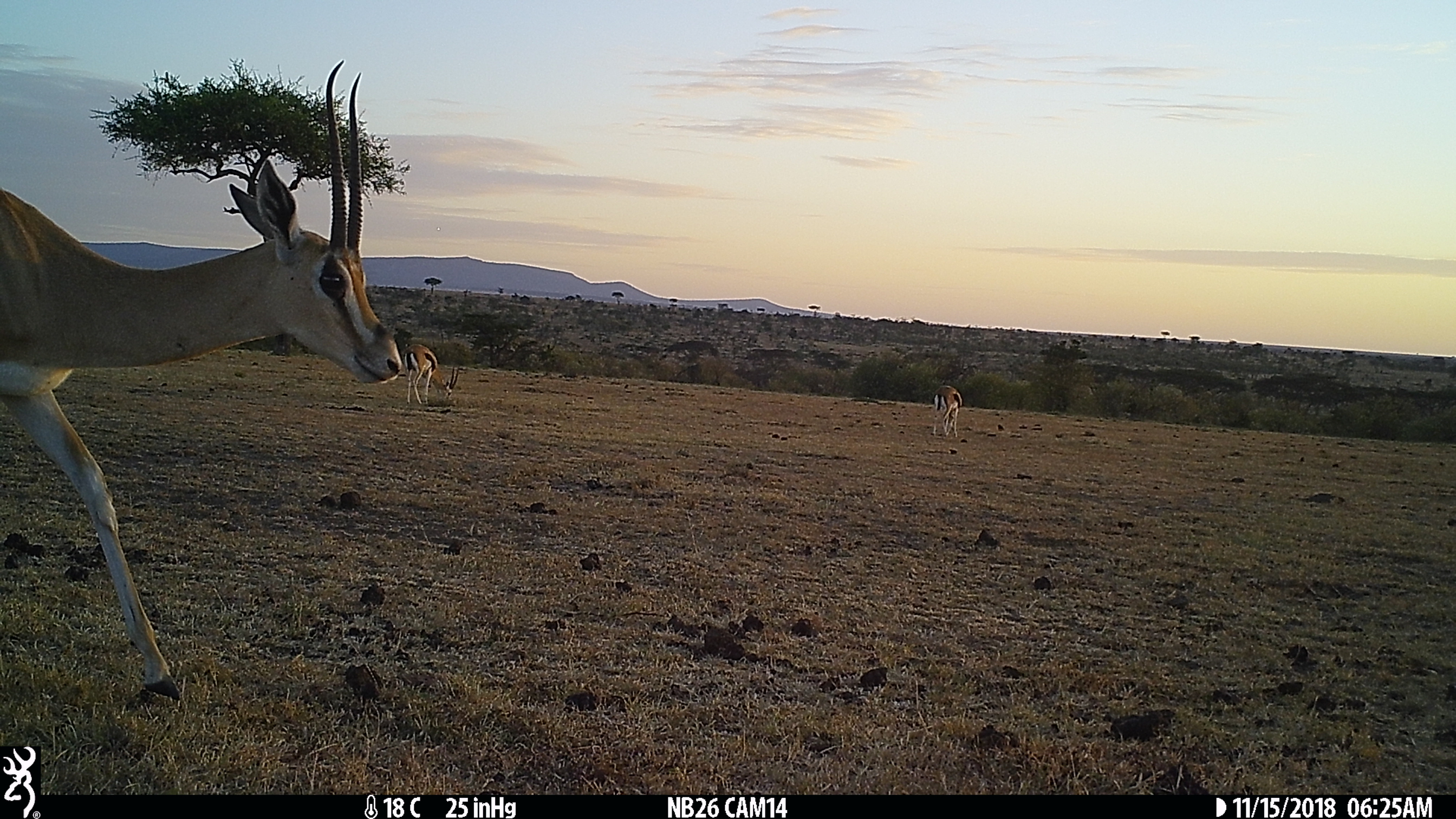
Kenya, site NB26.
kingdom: Animalia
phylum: Chordata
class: Mammalia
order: Artiodactyla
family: Bovidae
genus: Nanger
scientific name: Nanger granti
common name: grant's gazelle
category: gazelle grants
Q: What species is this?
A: Gazelle grants (grant's gazelle) (Nanger granti).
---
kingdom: Animalia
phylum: Chordata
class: Mammalia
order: Artiodactyla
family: Bovidae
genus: Eudorcas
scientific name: Eudorcas thomsonii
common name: thomon's gazelle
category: gazelle thomsons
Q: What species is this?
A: Gazelle thomsons (thomon's gazelle) (Eudorcas thomsonii).